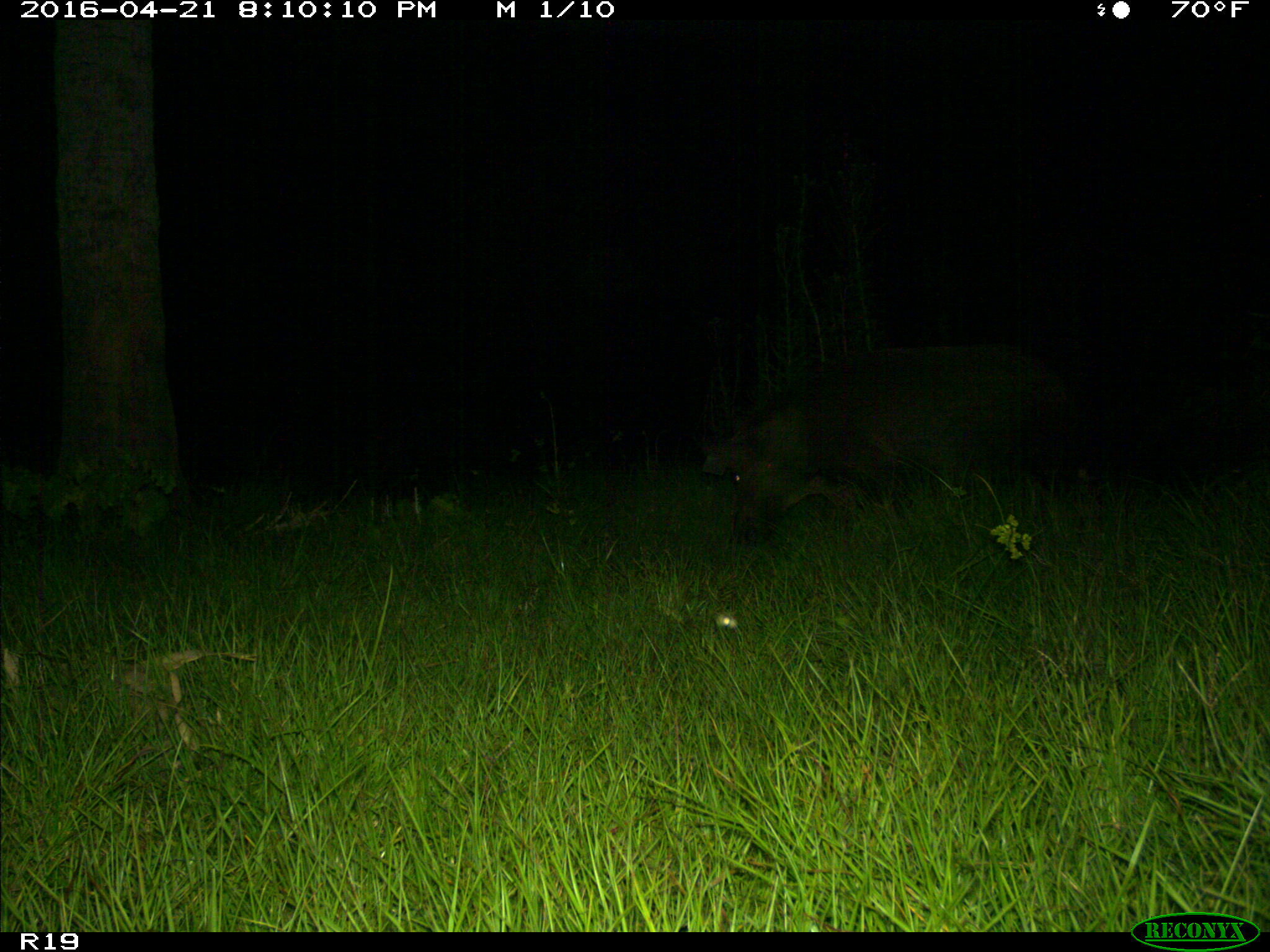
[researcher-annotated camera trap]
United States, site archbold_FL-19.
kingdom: Animalia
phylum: Chordata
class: Mammalia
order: Artiodactyla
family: Suidae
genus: Sus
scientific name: Sus scrofa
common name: wild boar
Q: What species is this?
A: Sus scrofa (wild boar).